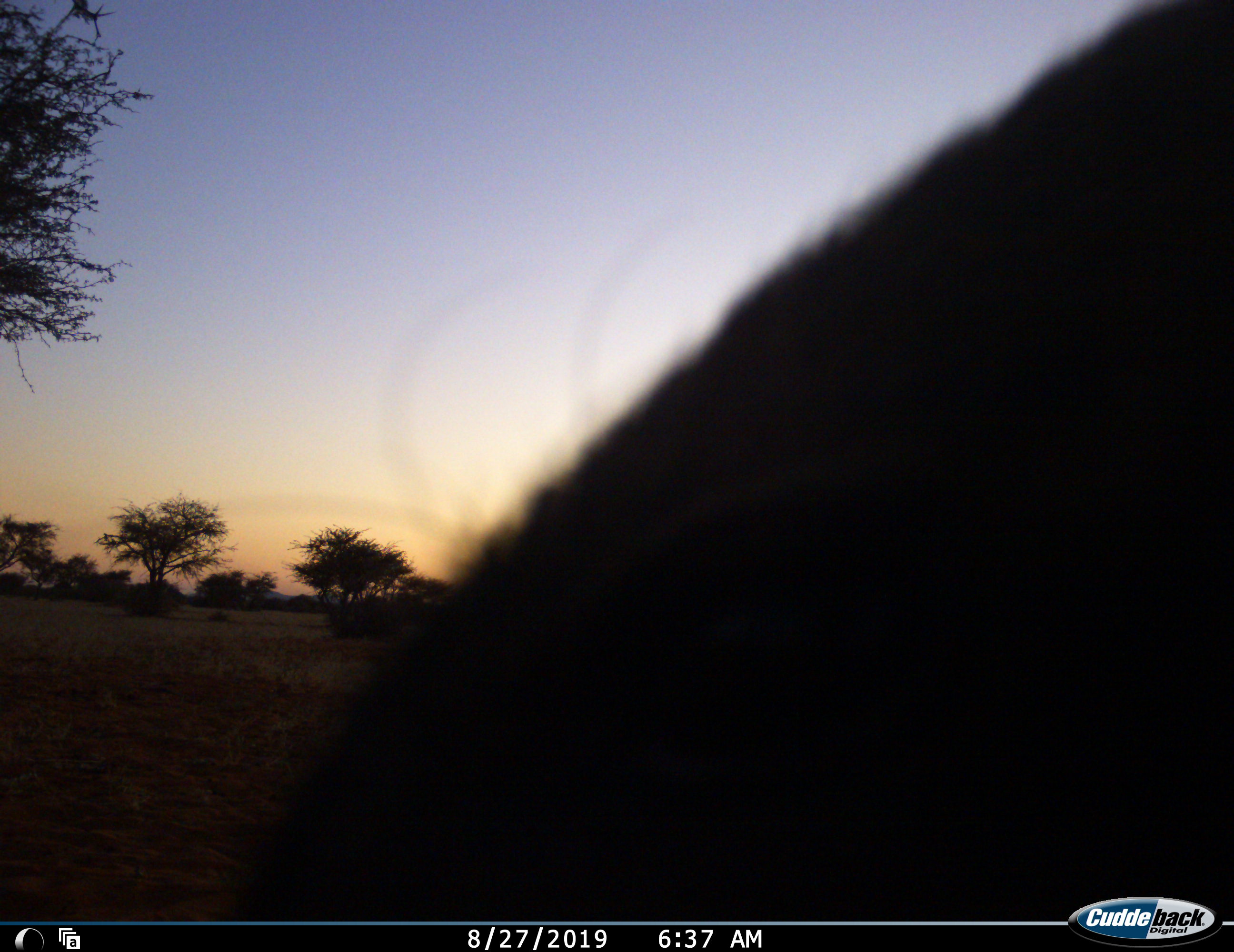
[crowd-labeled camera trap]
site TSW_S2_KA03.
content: unidentified animal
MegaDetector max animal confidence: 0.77